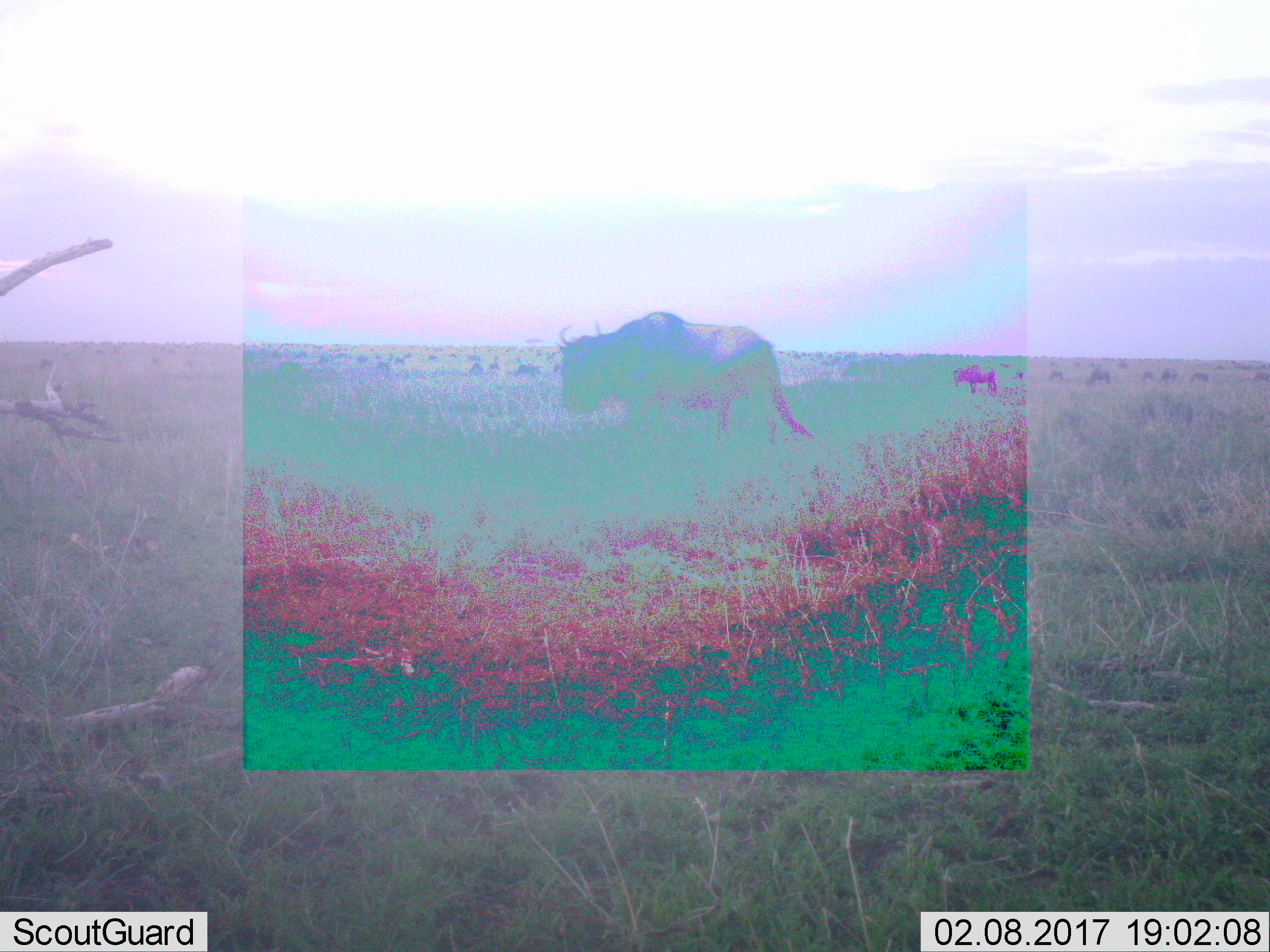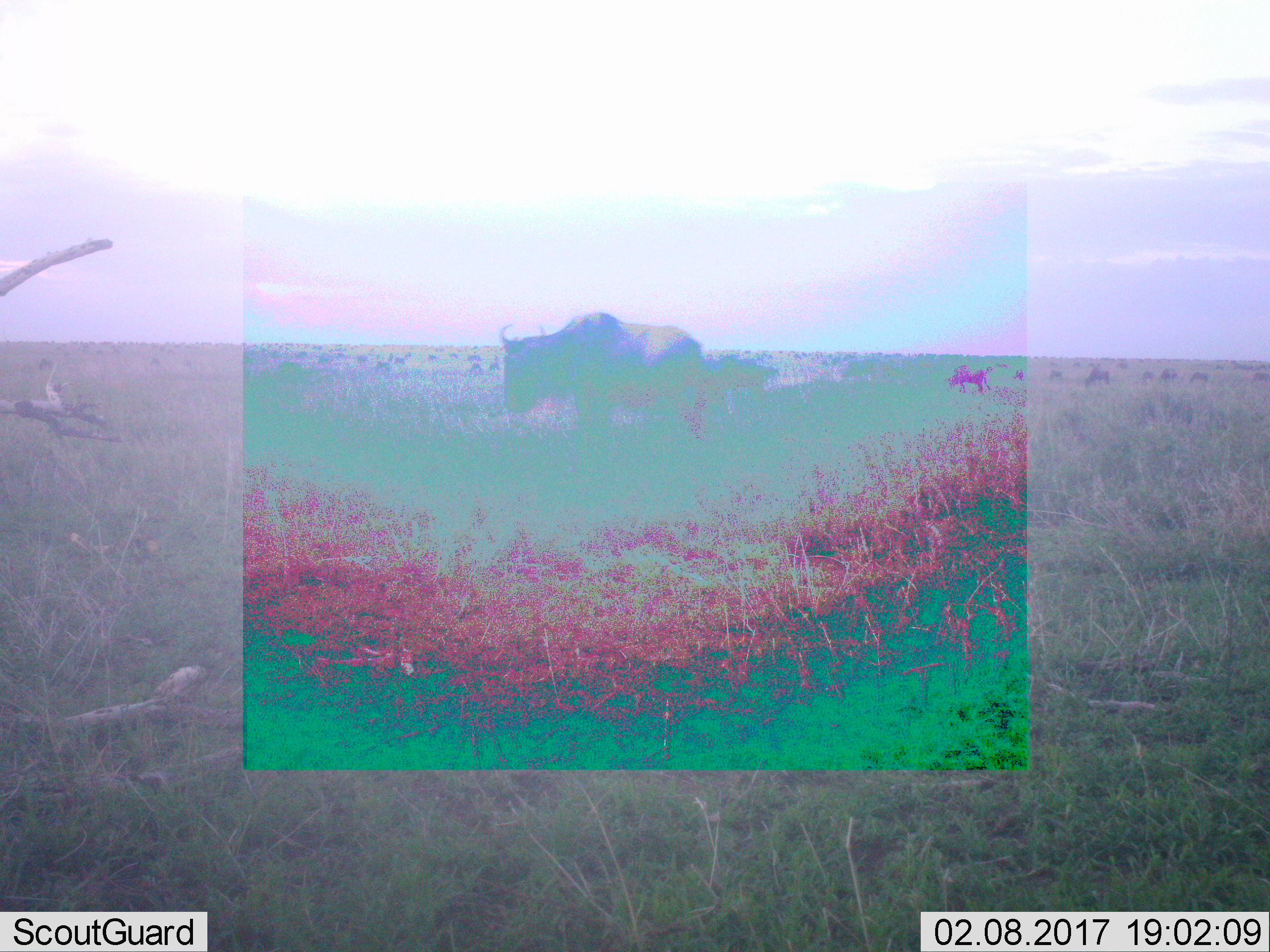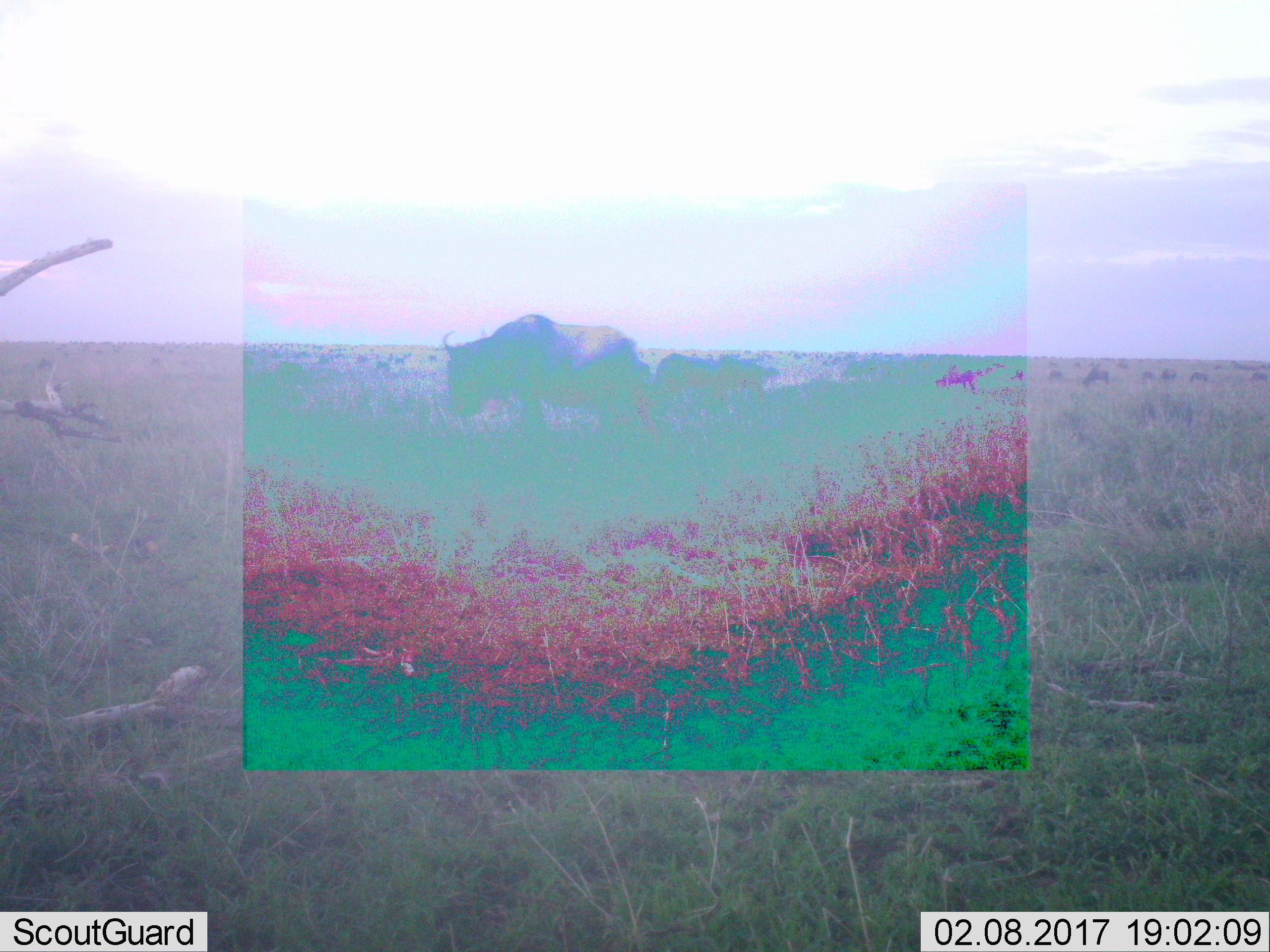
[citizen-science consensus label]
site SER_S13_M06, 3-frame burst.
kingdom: Animalia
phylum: Chordata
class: Mammalia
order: Artiodactyla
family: Bovidae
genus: Connochaetes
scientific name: Connochaetes taurinus taurinus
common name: blue wildebeest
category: wildebeestblue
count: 11-50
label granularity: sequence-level